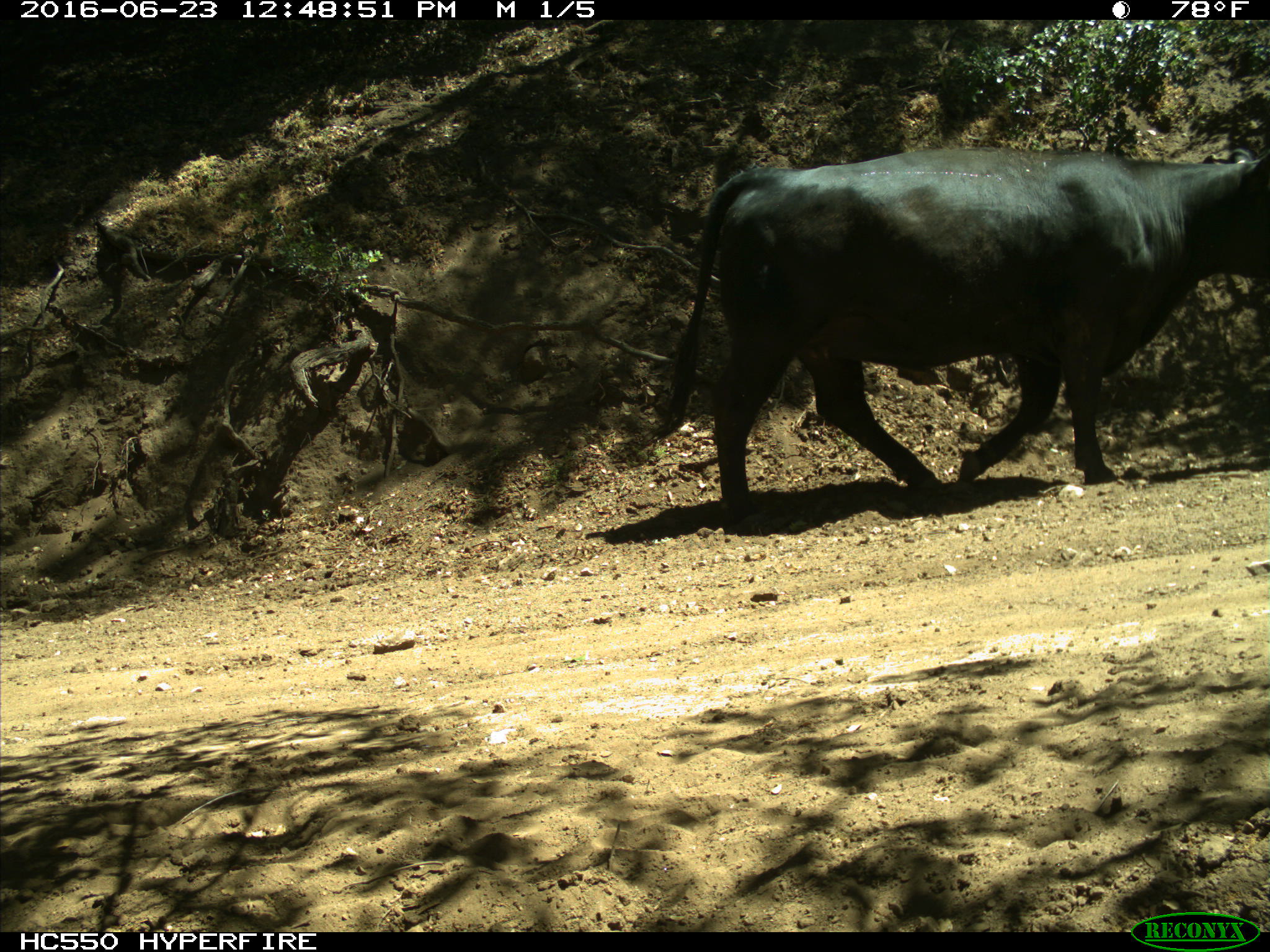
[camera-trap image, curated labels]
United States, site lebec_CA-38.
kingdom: Animalia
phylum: Chordata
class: Mammalia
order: Artiodactyla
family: Bovidae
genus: Bos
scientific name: Bos taurus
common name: domestic cow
Bos taurus (domestic cow).